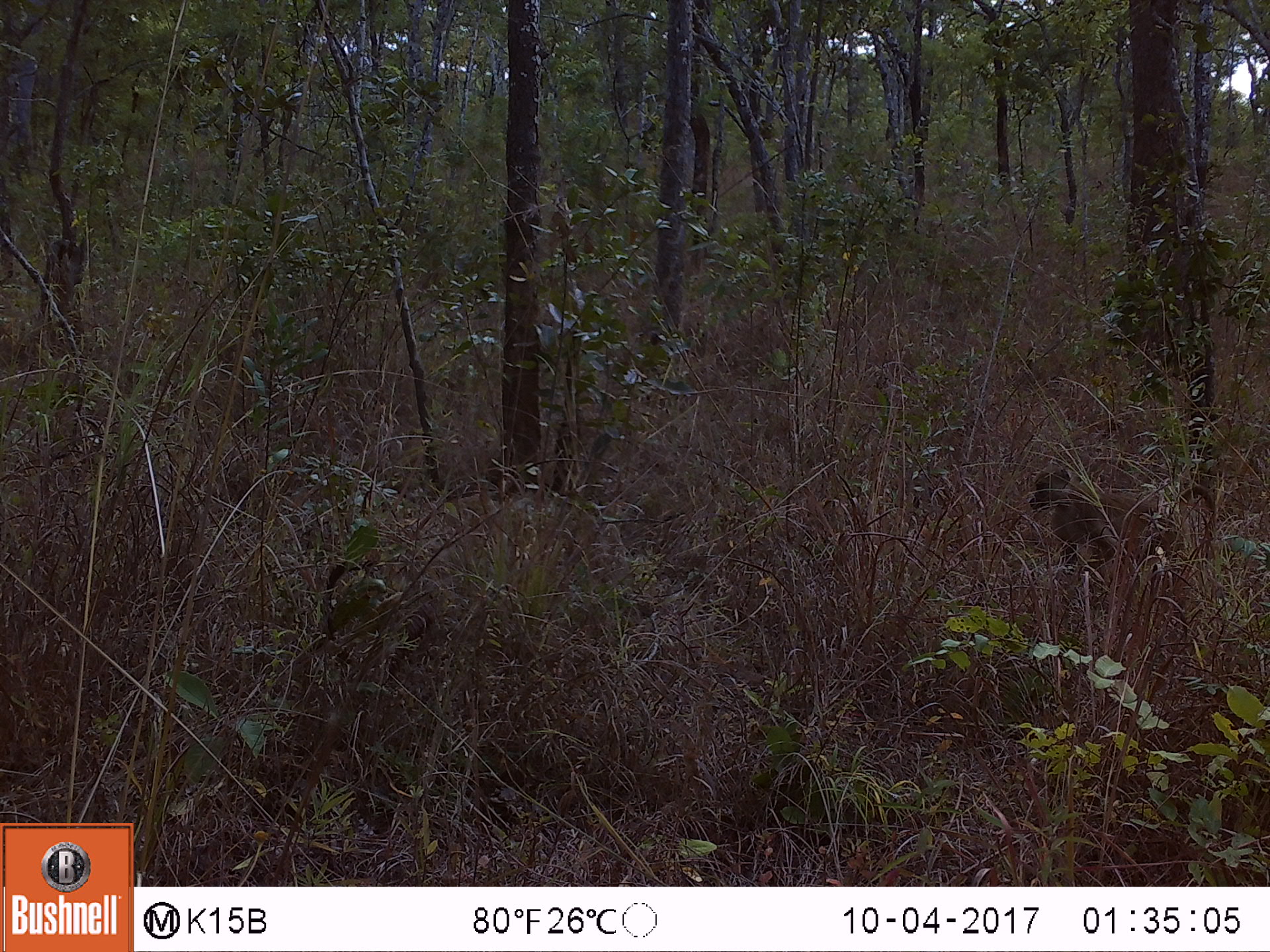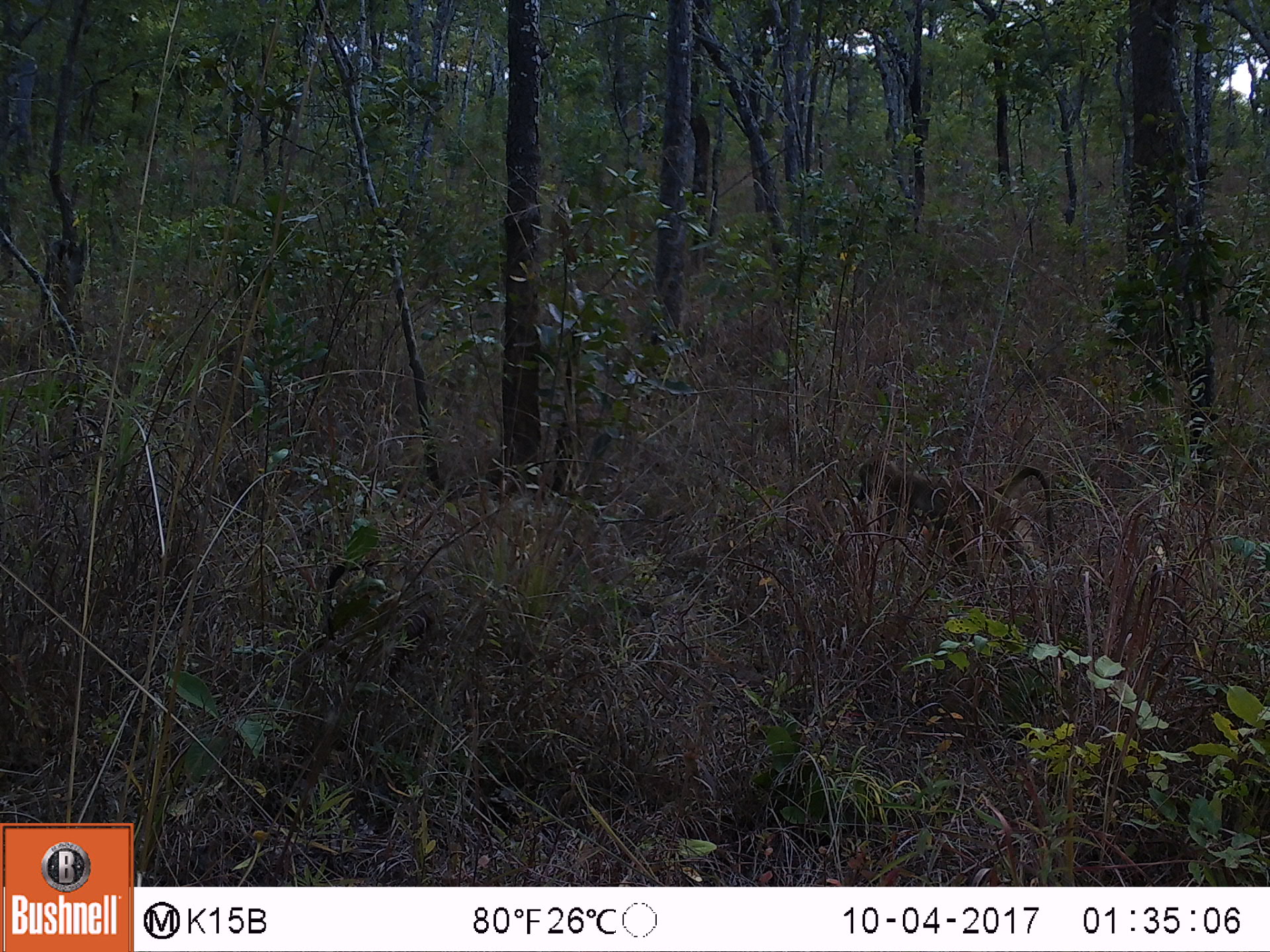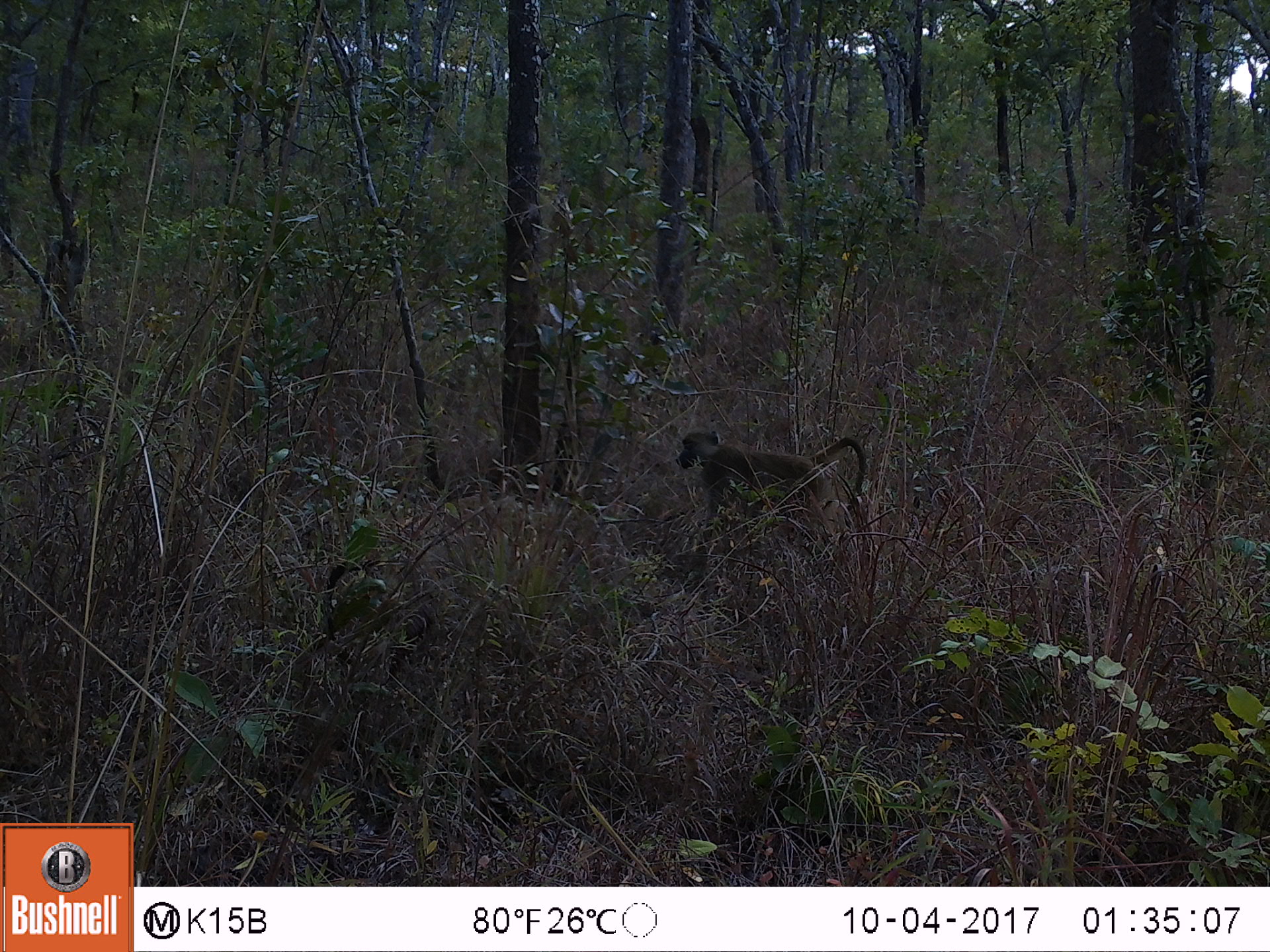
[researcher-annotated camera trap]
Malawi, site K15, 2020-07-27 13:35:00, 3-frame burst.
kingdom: Animalia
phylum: Chordata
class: Mammalia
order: Primates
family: Cercopithecidae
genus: Papio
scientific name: Papio cynocephalus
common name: yellow baboon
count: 1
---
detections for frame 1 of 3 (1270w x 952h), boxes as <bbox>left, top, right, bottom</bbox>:
yellow baboon: <bbox>1027, 458, 1221, 577</bbox>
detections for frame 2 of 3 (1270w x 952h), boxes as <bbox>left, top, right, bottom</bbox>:
yellow baboon: <bbox>851, 449, 1057, 569</bbox>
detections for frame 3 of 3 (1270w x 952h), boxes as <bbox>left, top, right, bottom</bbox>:
yellow baboon: <bbox>671, 422, 872, 537</bbox>